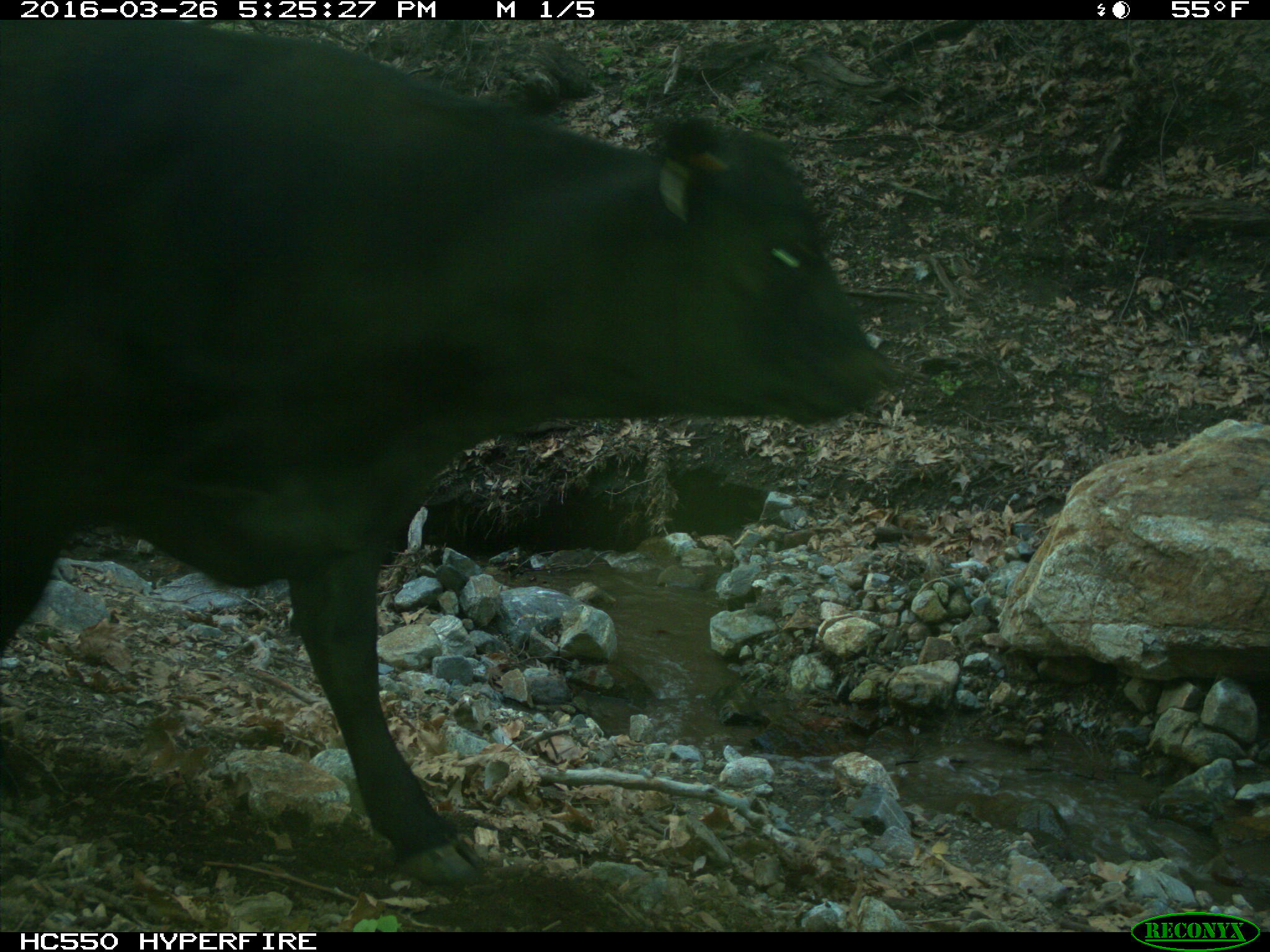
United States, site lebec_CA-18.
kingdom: Animalia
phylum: Chordata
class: Mammalia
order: Artiodactyla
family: Bovidae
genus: Bos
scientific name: Bos taurus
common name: domestic cow